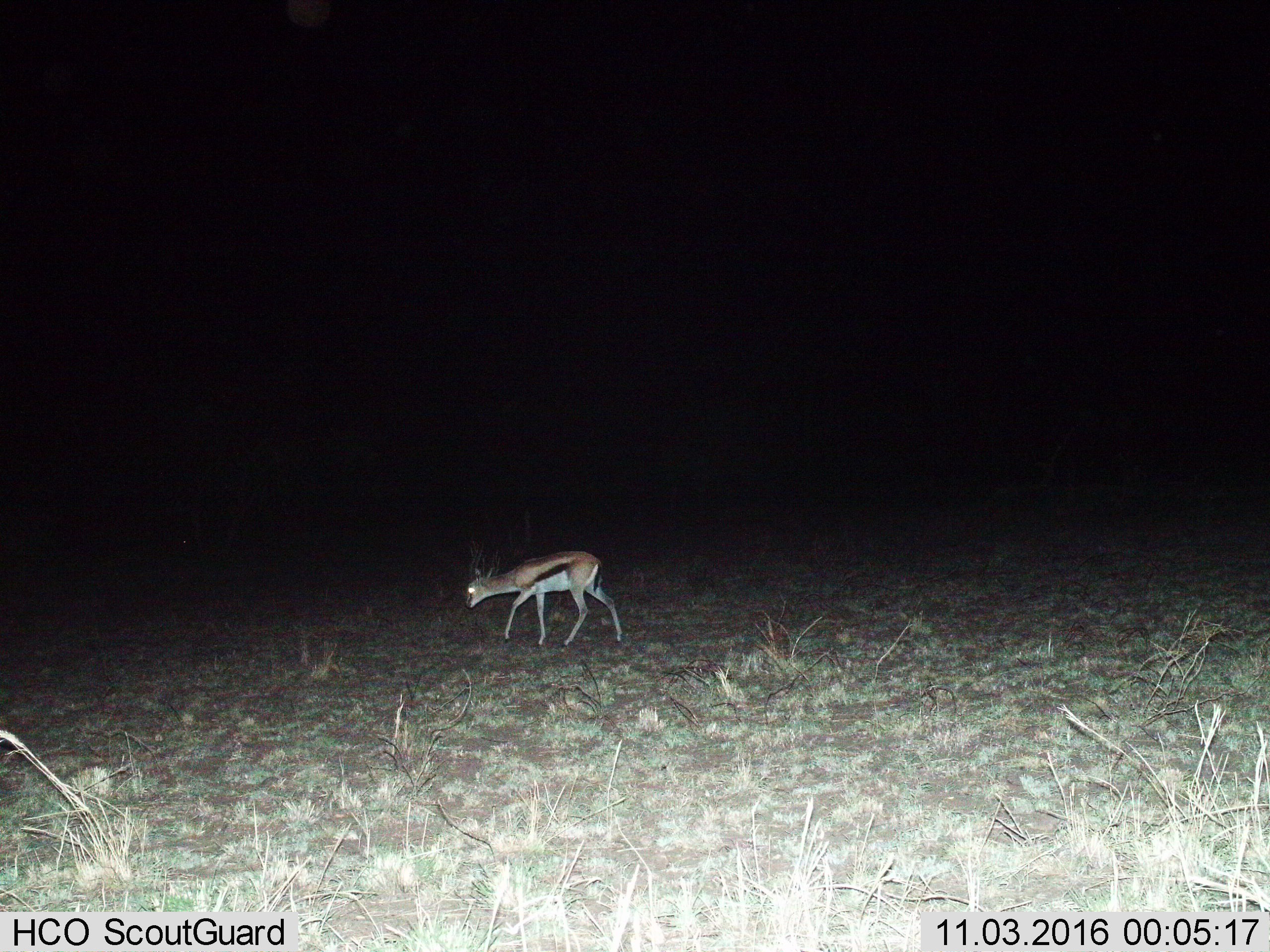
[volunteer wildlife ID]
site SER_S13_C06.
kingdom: Animalia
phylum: Chordata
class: Mammalia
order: Artiodactyla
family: Bovidae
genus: Eudorcas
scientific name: Eudorcas thomsonii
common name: thomson's gazelle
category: gazellethomsons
Gazellethomsons (thomson's gazelle) (Eudorcas thomsonii), count 1. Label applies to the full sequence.